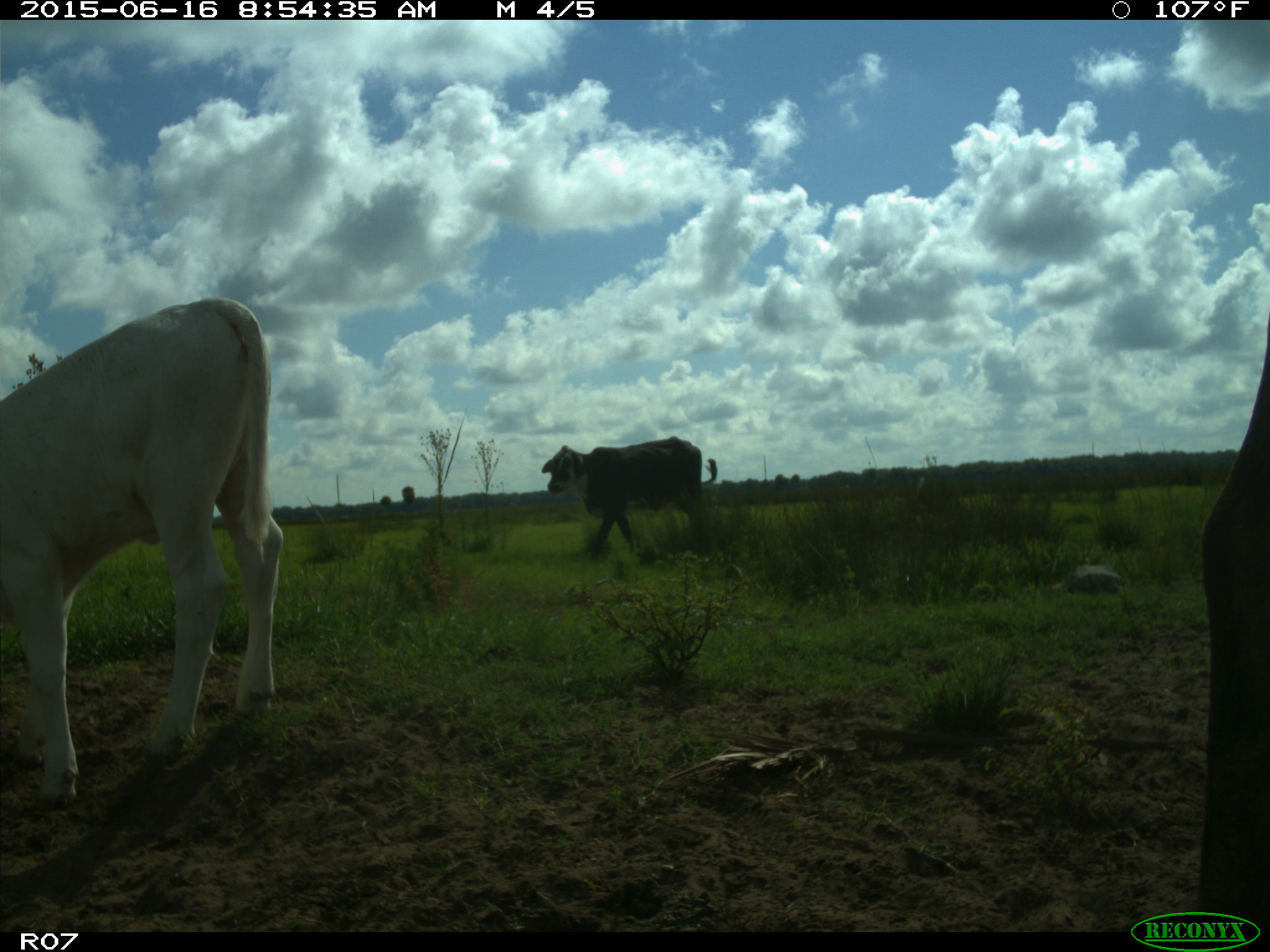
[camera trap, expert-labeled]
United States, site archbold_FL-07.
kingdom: Animalia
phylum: Chordata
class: Mammalia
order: Artiodactyla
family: Bovidae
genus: Bos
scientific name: Bos taurus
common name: domestic cow